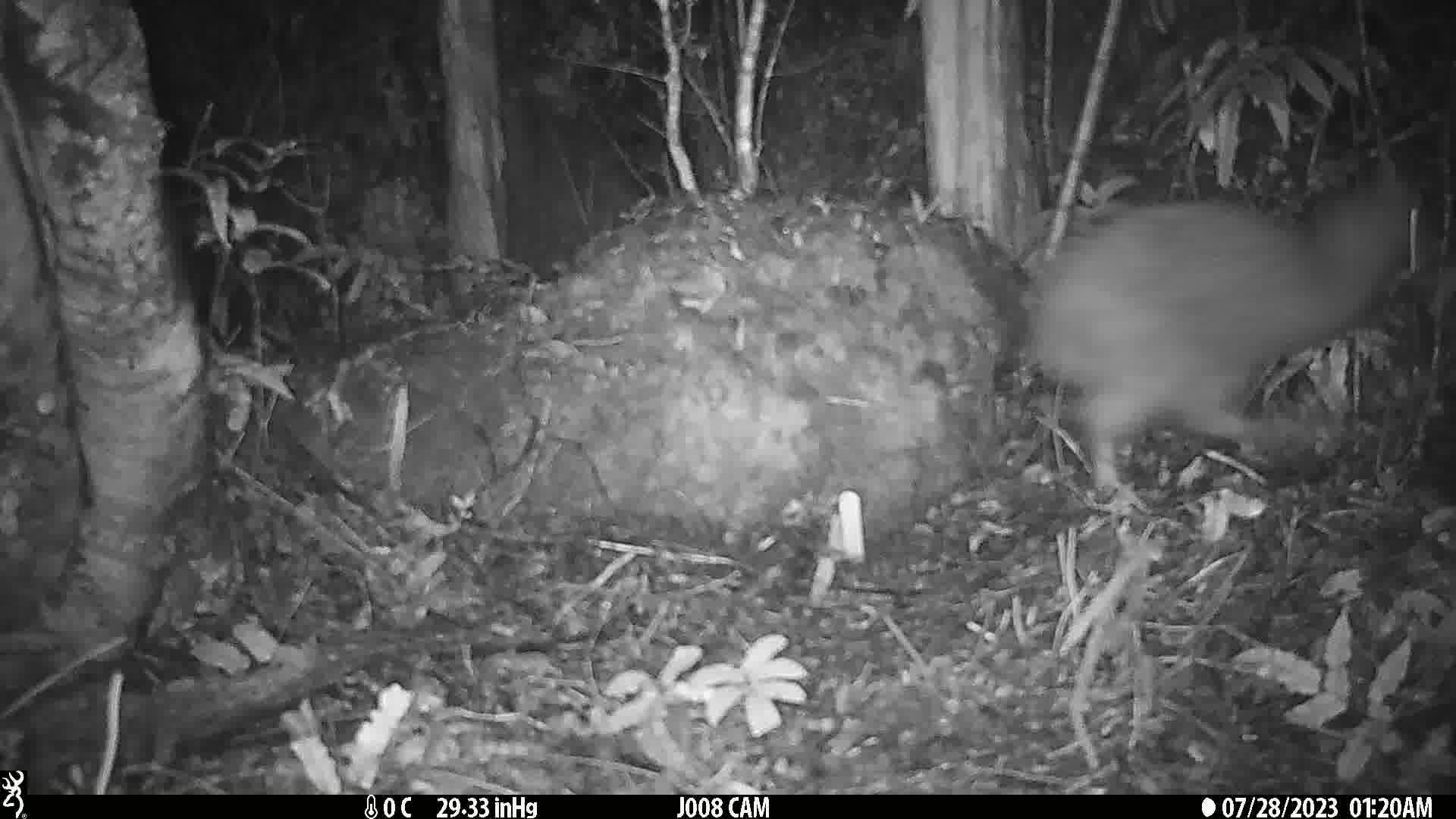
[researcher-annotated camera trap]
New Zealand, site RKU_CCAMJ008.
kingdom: Animalia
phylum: Chordata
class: Aves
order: Apterygiformes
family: Apterygidae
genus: Apteryx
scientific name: Apteryx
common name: kiwi